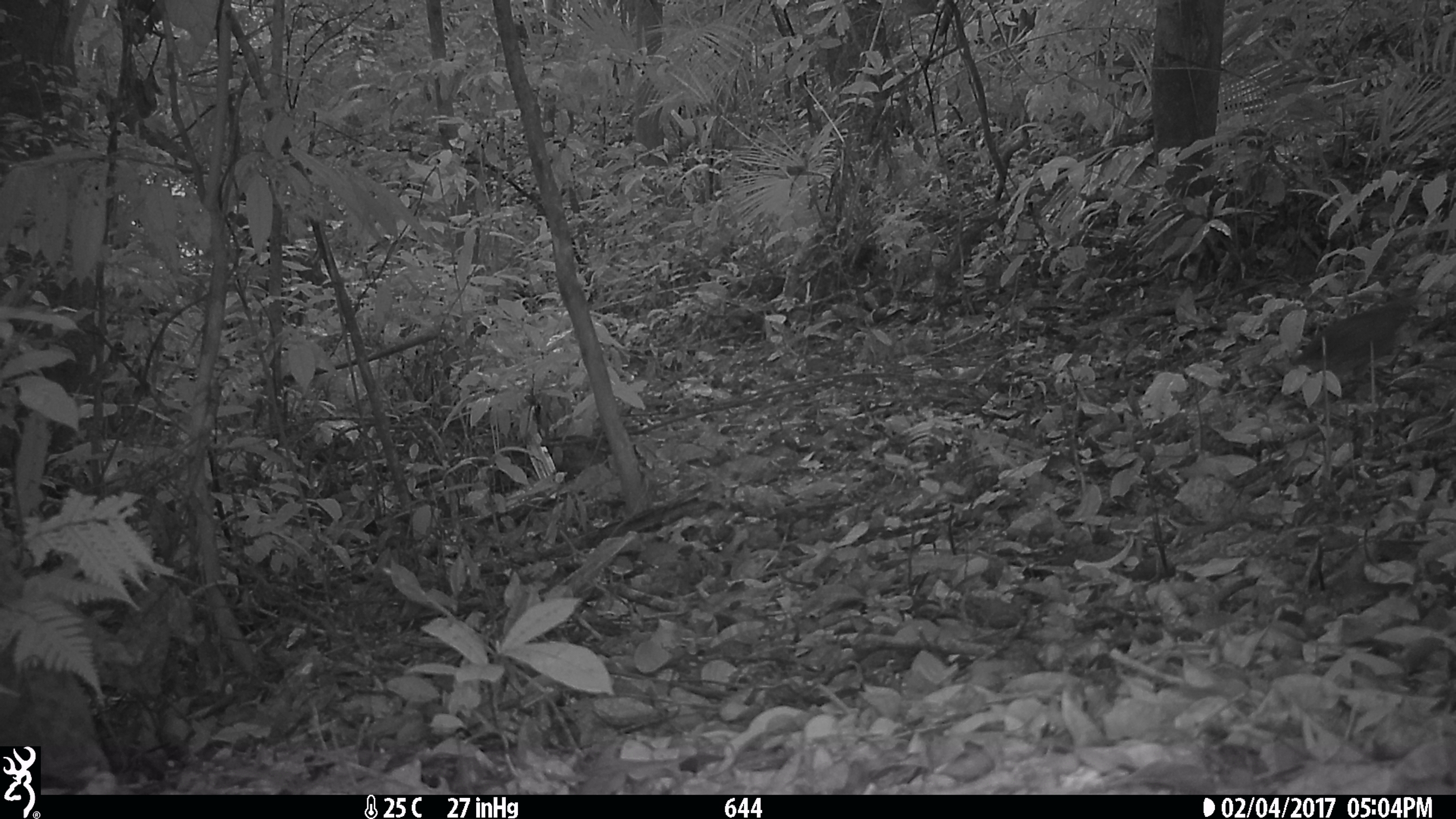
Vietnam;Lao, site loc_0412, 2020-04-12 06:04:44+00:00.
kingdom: Animalia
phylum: Chordata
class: Aves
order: Galliformes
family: Phasianidae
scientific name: Phasianidae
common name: partridge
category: unidentified partridge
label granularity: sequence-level